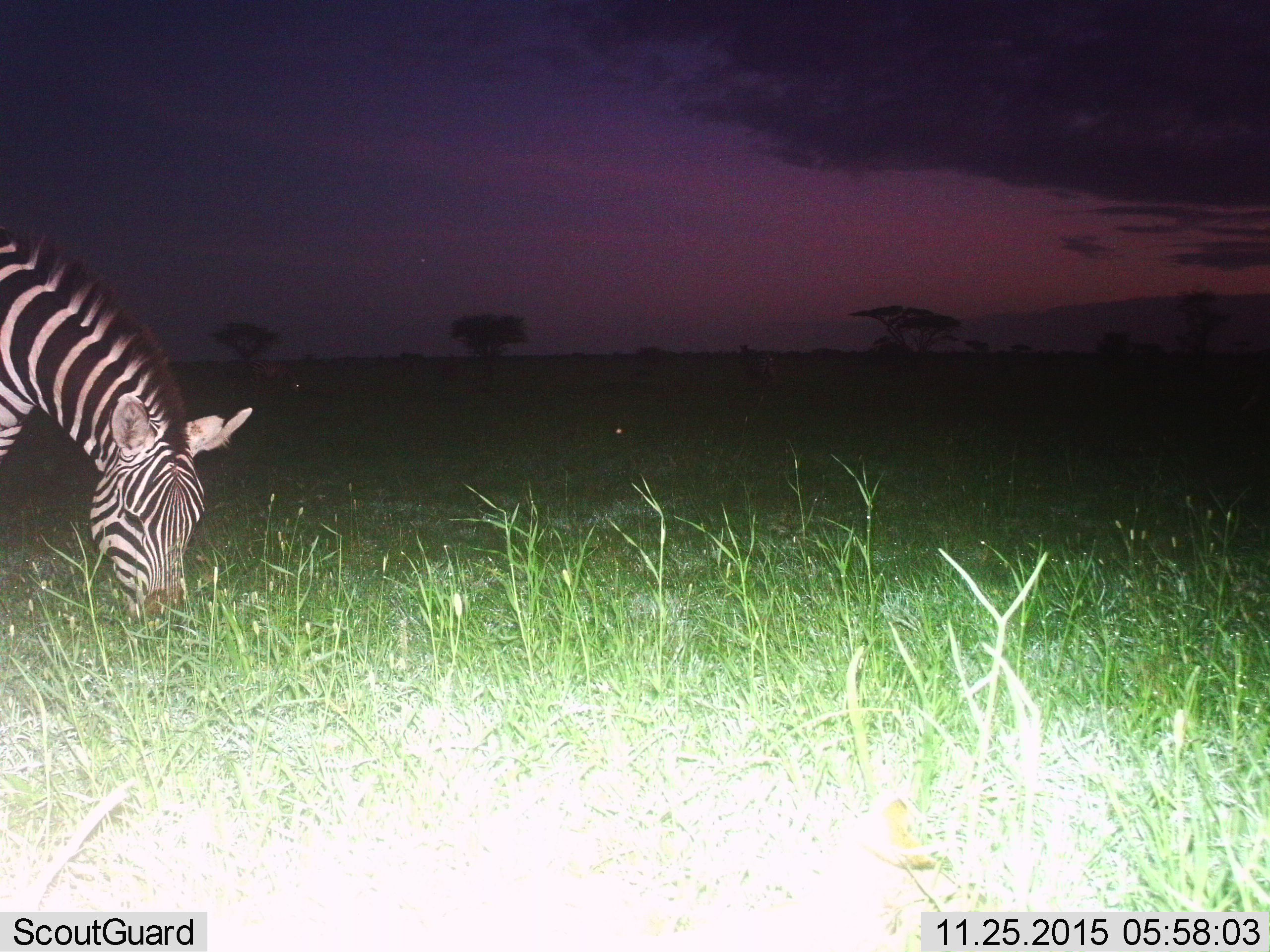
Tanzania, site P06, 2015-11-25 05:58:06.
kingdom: Animalia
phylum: Chordata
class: Mammalia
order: Perissodactyla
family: Equidae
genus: Equus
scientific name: Equus quagga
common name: plains zebra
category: zebra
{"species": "zebra (plains zebra) (Equus quagga)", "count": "1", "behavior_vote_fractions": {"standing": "12%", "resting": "0%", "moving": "0%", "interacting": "0%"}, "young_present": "0%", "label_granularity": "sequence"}